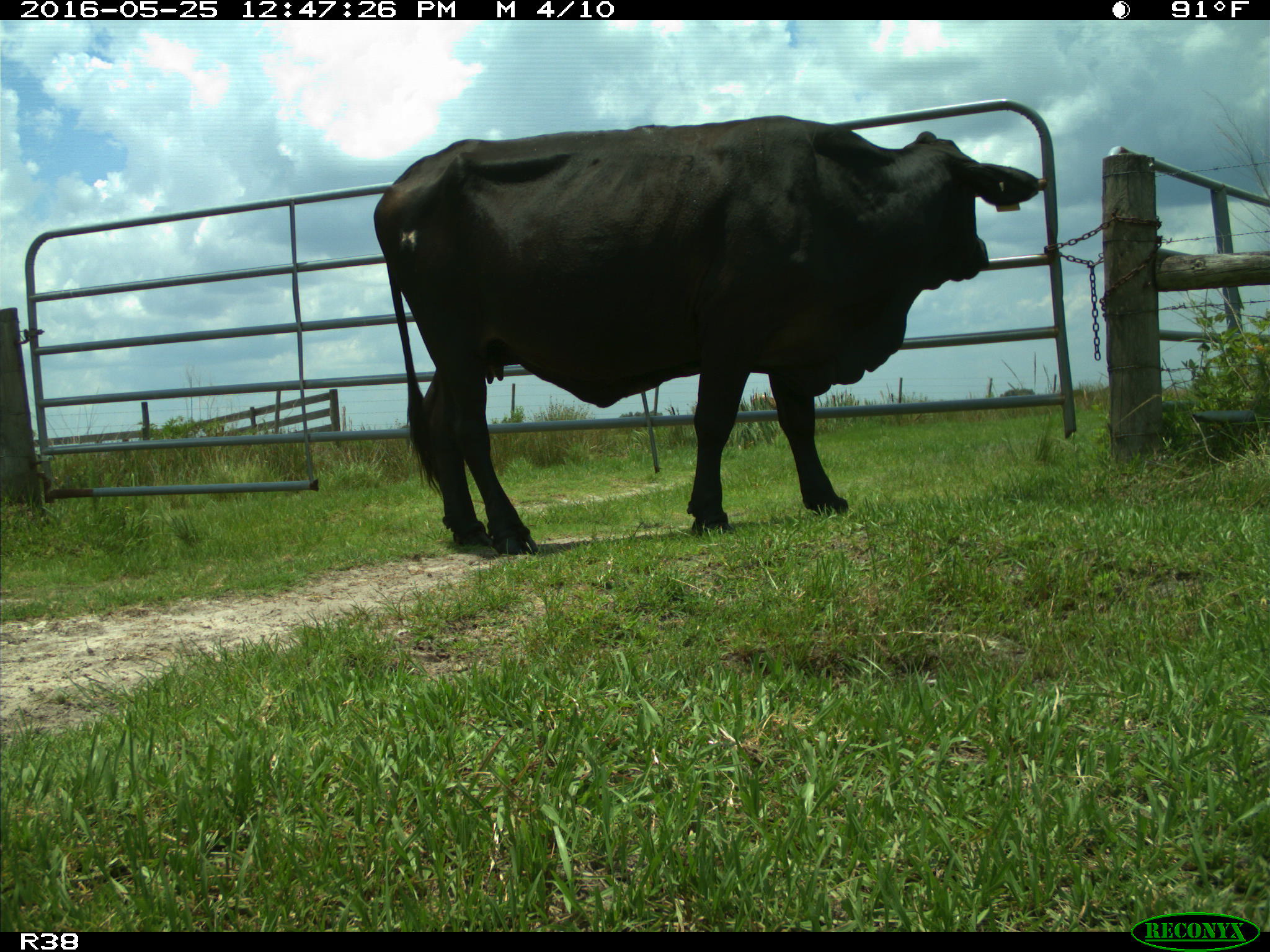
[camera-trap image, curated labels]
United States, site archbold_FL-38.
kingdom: Animalia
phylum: Chordata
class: Mammalia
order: Artiodactyla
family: Bovidae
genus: Bos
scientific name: Bos taurus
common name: domestic cow